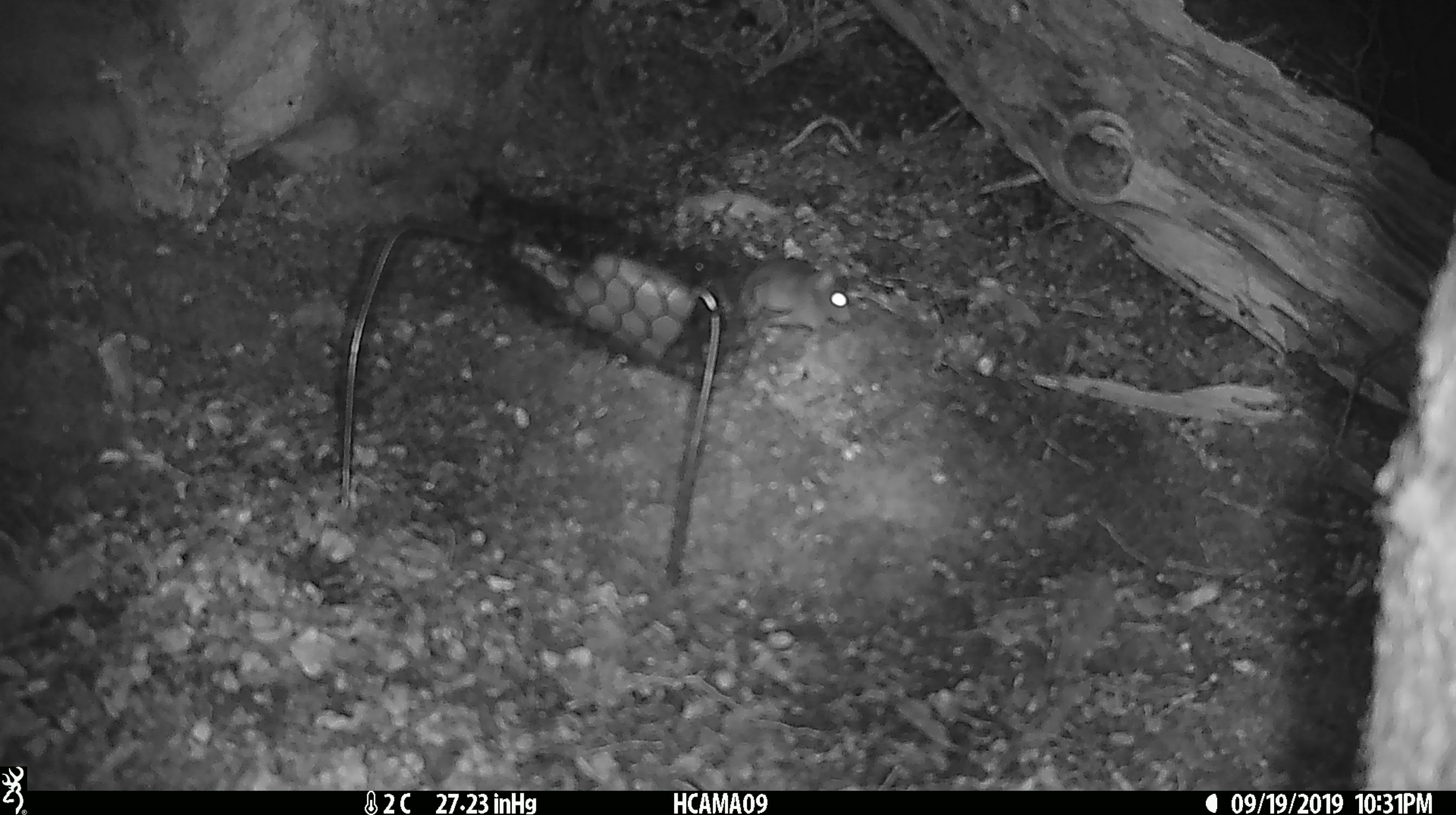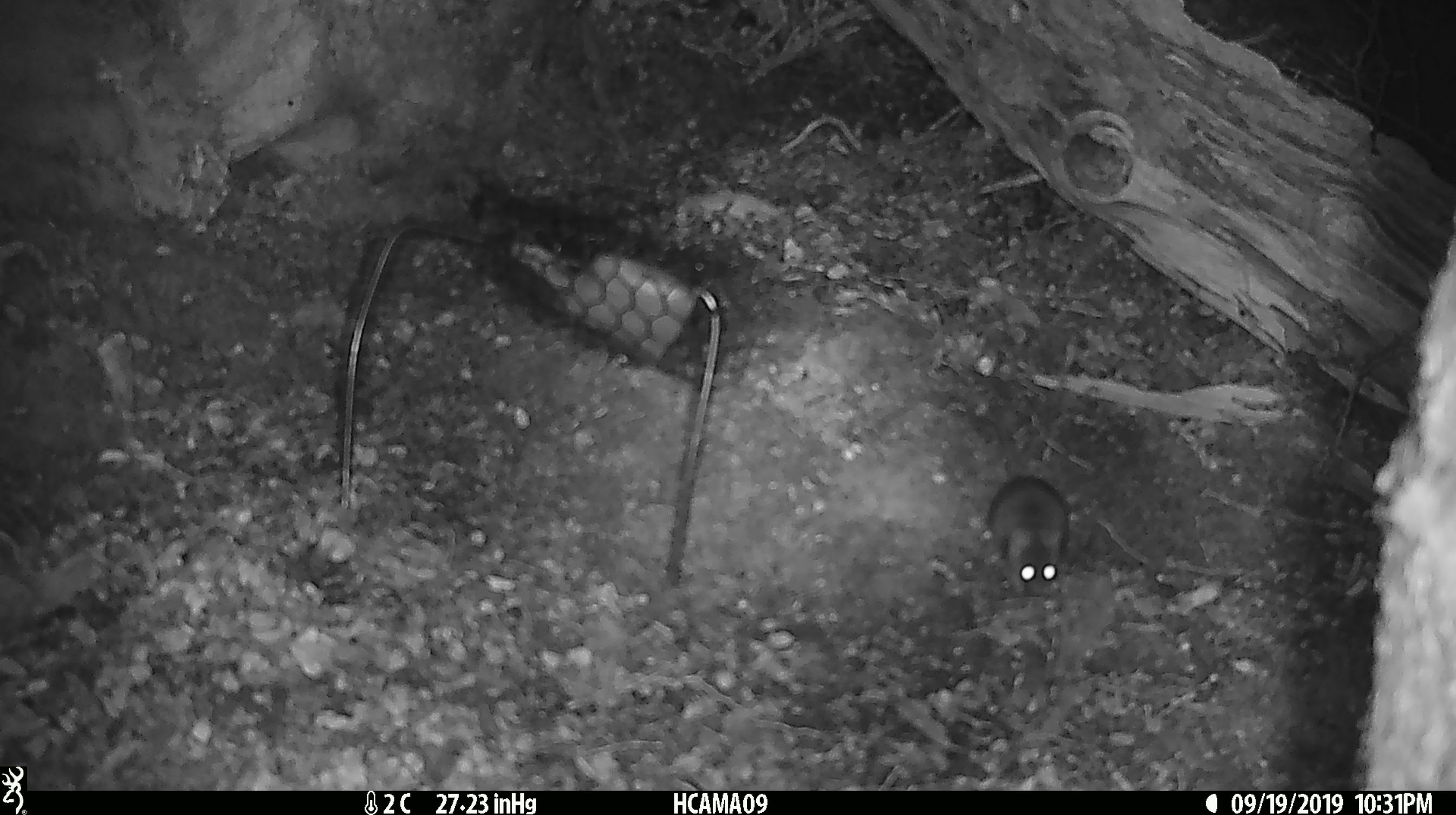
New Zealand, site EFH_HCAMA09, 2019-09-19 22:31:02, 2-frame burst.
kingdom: Animalia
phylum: Chordata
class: Mammalia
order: Rodentia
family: Muridae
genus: Mus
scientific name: Mus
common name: mouse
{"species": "mouse (Mus)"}